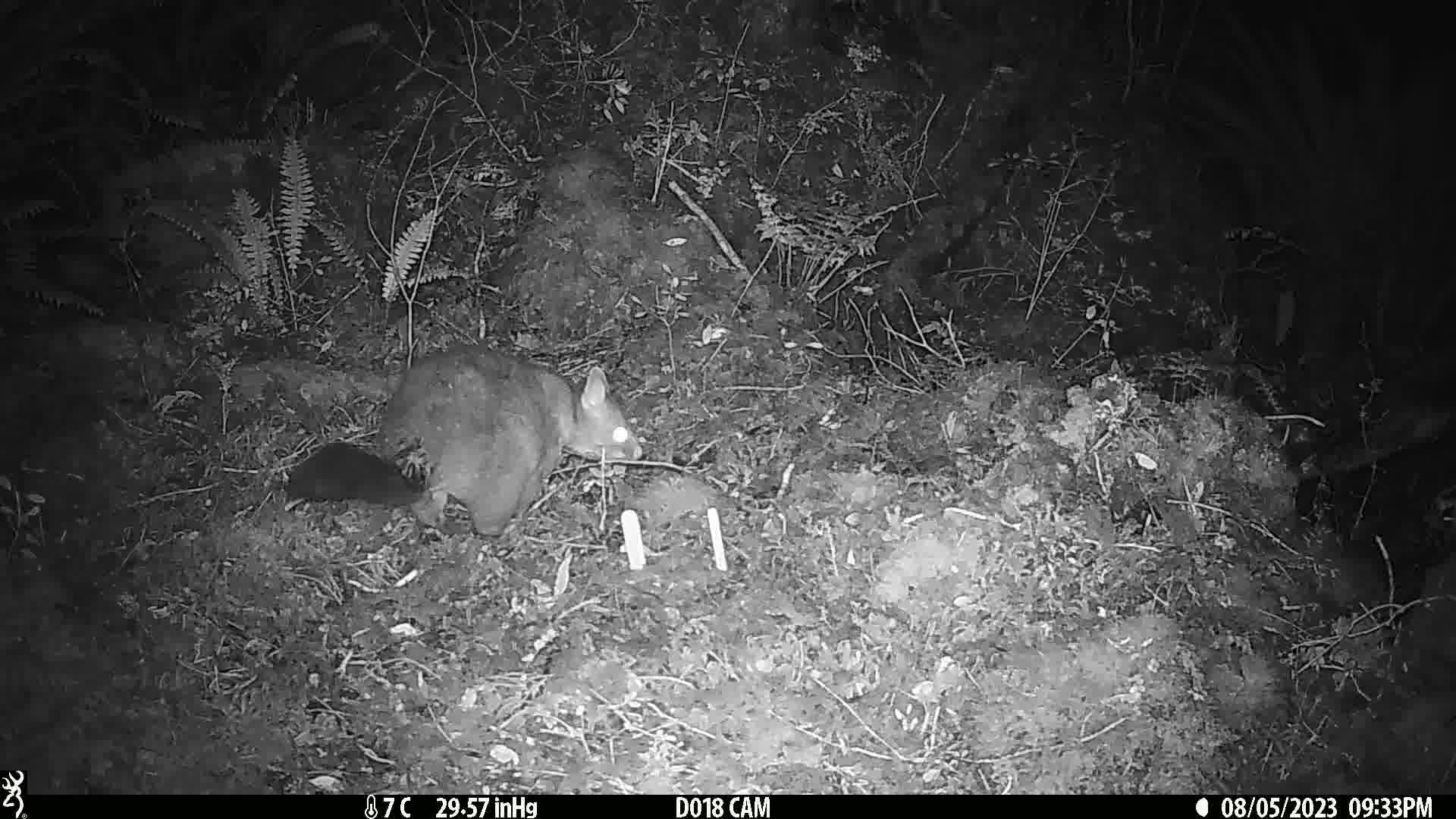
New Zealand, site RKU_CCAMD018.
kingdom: Animalia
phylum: Chordata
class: Mammalia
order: Diprotodontia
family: Phalangeridae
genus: Trichosurus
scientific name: Trichosurus vulpecula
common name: common brushtail possum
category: possum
Possum (common brushtail possum) (Trichosurus vulpecula).